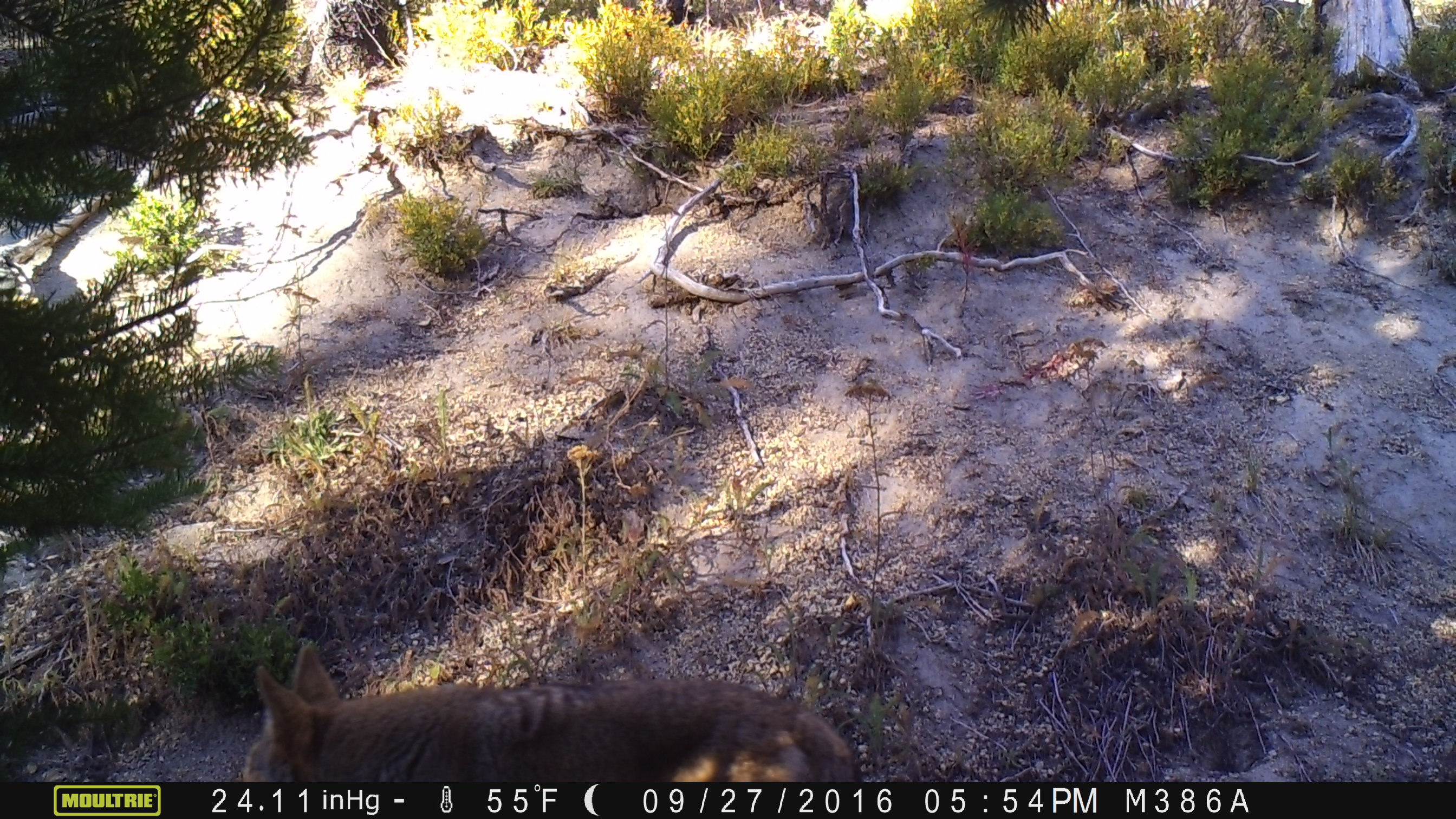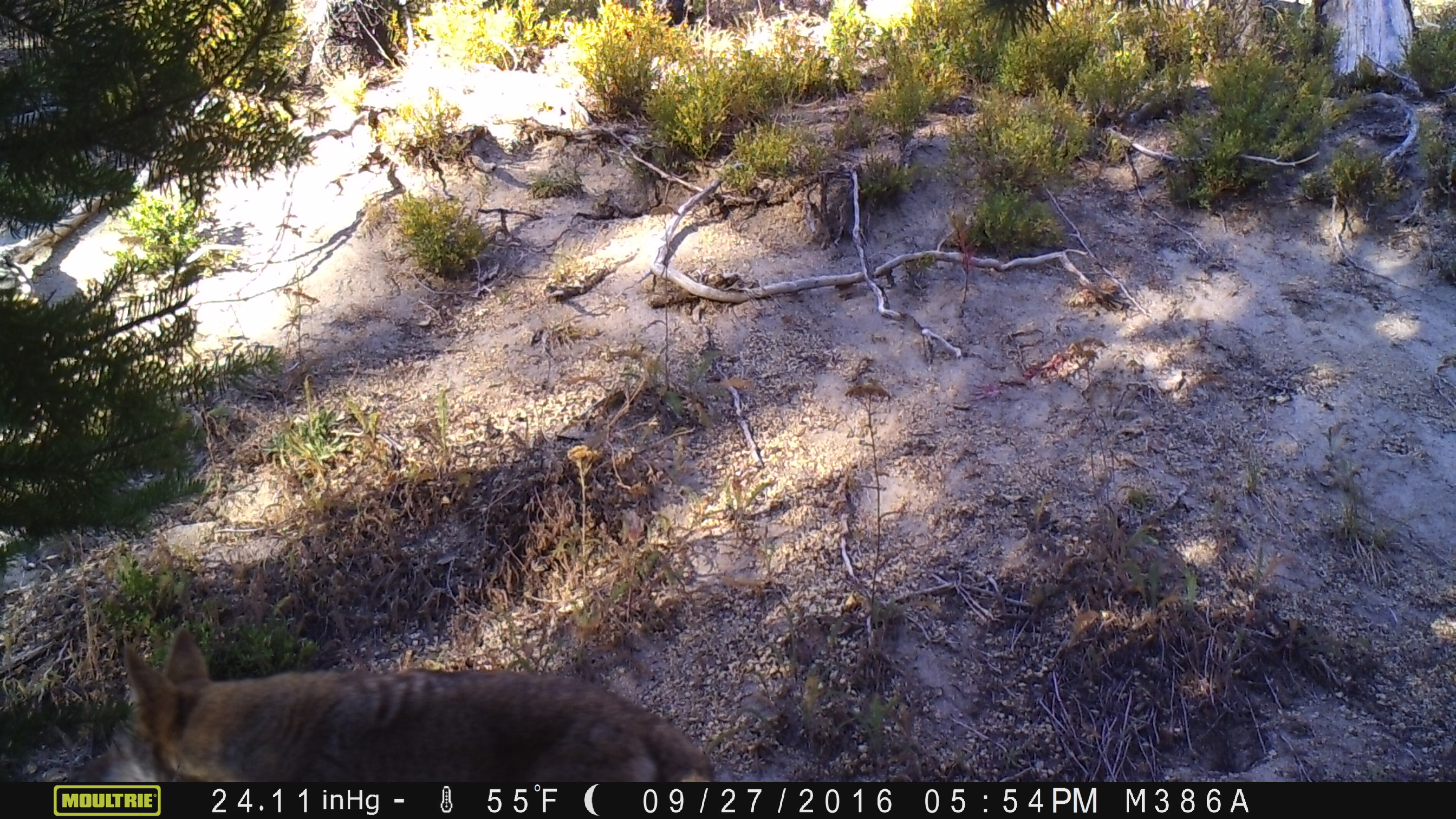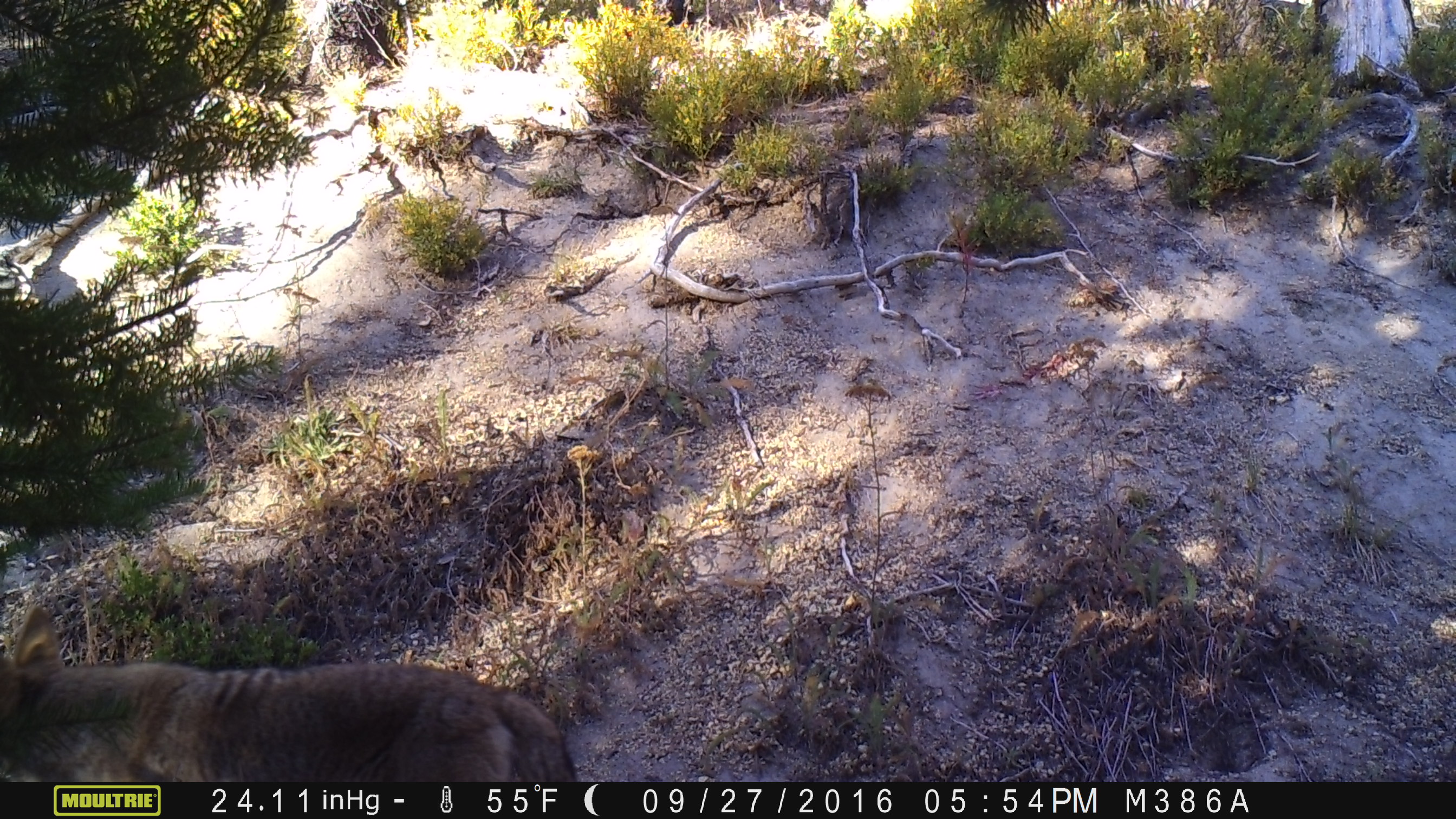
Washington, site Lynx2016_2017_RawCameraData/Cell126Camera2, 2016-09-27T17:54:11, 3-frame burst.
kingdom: Animalia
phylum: Chordata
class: Mammalia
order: Carnivora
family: Canidae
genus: Canis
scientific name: Canis latrans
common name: coyote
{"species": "Canis latrans (coyote)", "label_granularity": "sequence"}